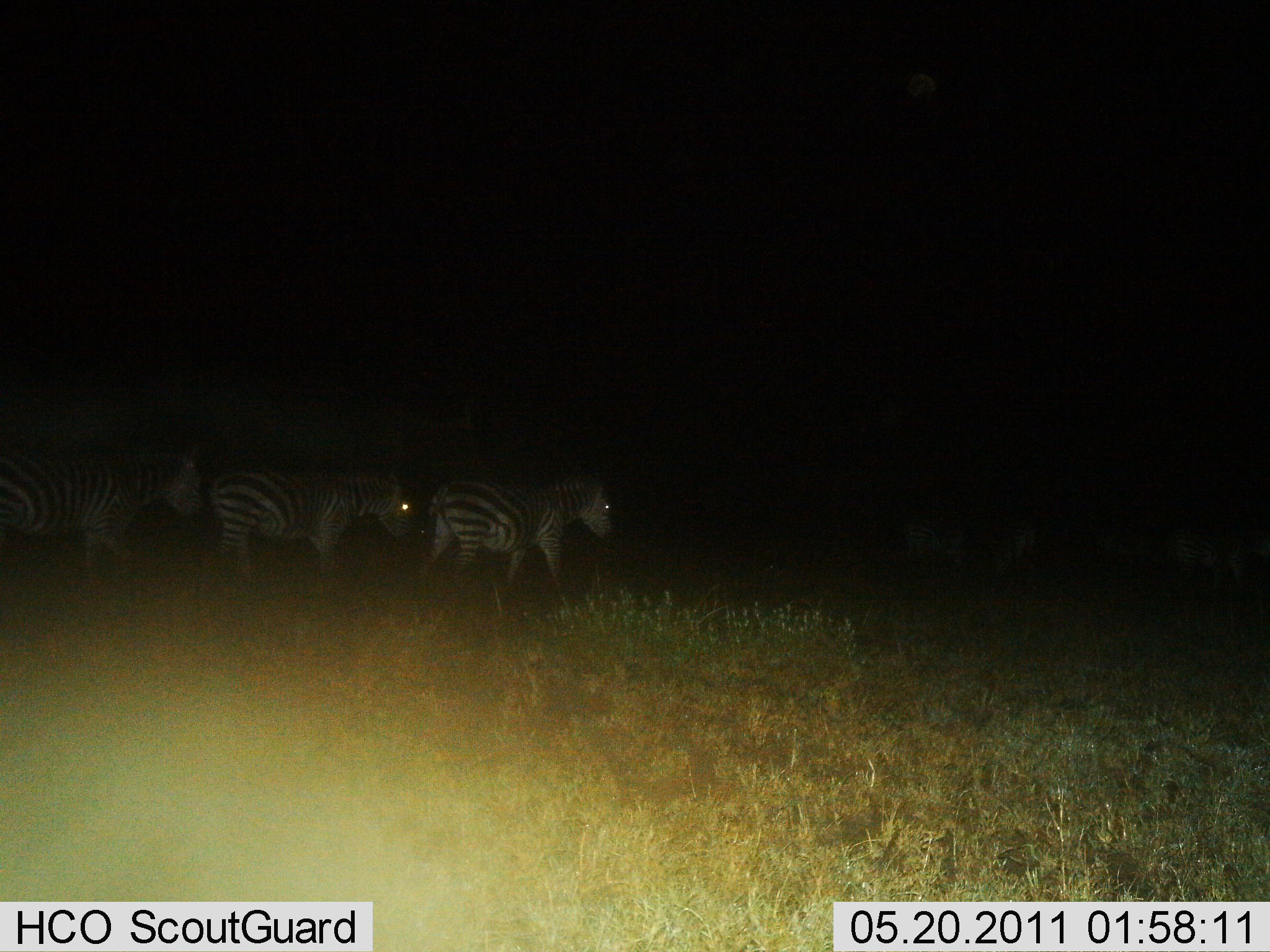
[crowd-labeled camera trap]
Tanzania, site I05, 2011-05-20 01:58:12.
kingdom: Animalia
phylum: Chordata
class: Mammalia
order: Perissodactyla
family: Equidae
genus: Equus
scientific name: Equus quagga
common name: plains zebra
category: zebra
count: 4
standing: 25%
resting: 0%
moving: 83%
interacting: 0%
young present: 0%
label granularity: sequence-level